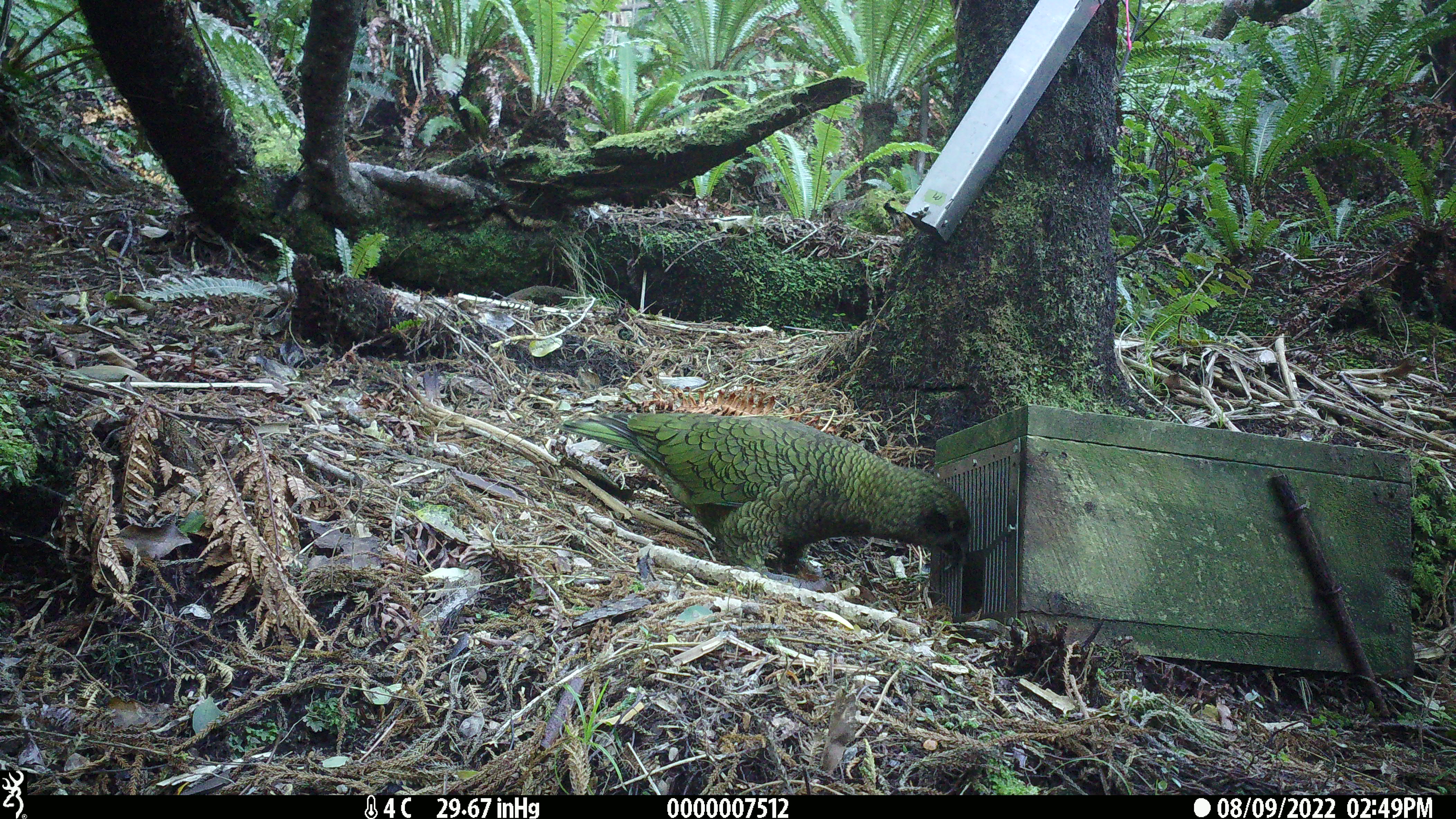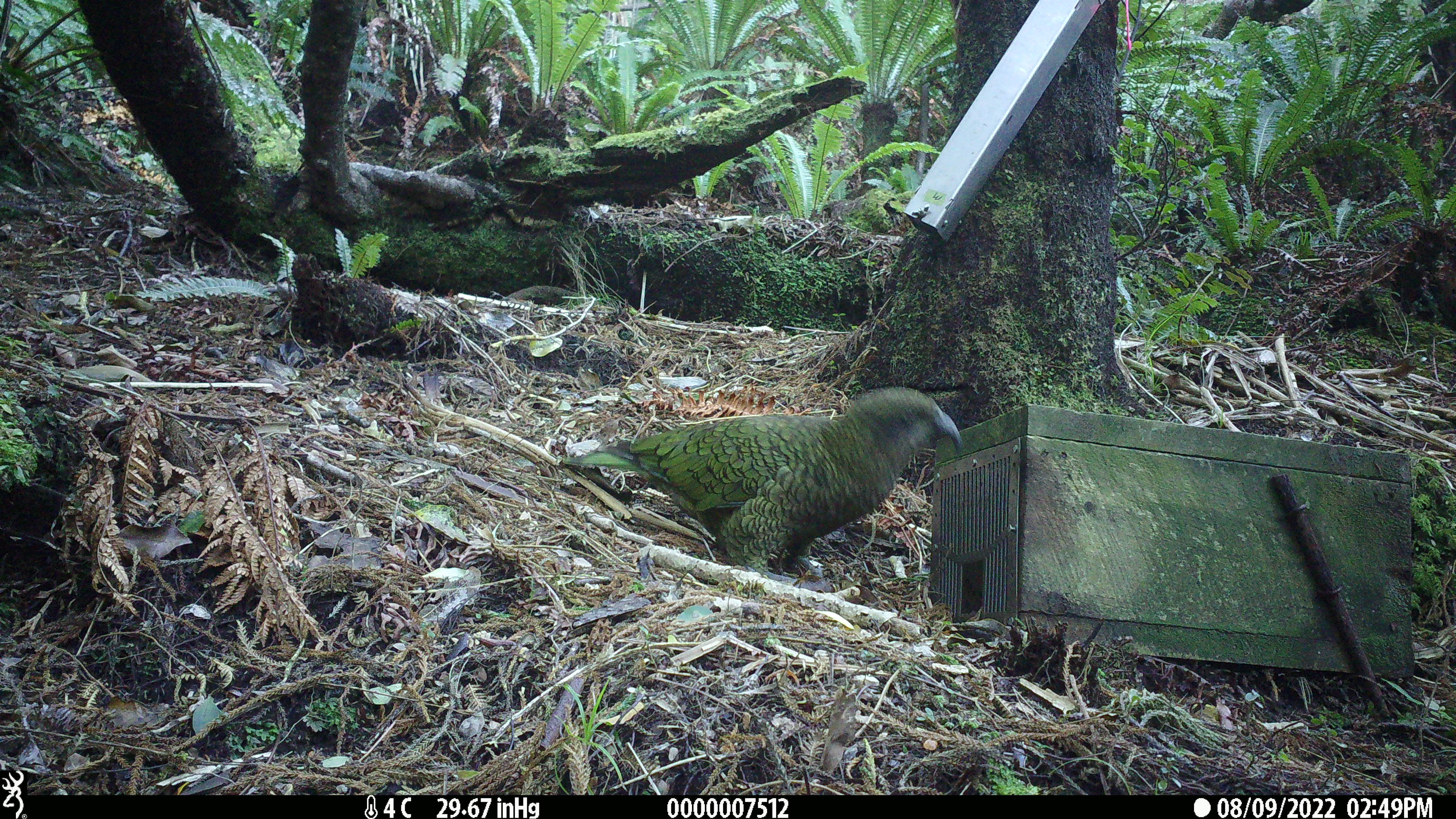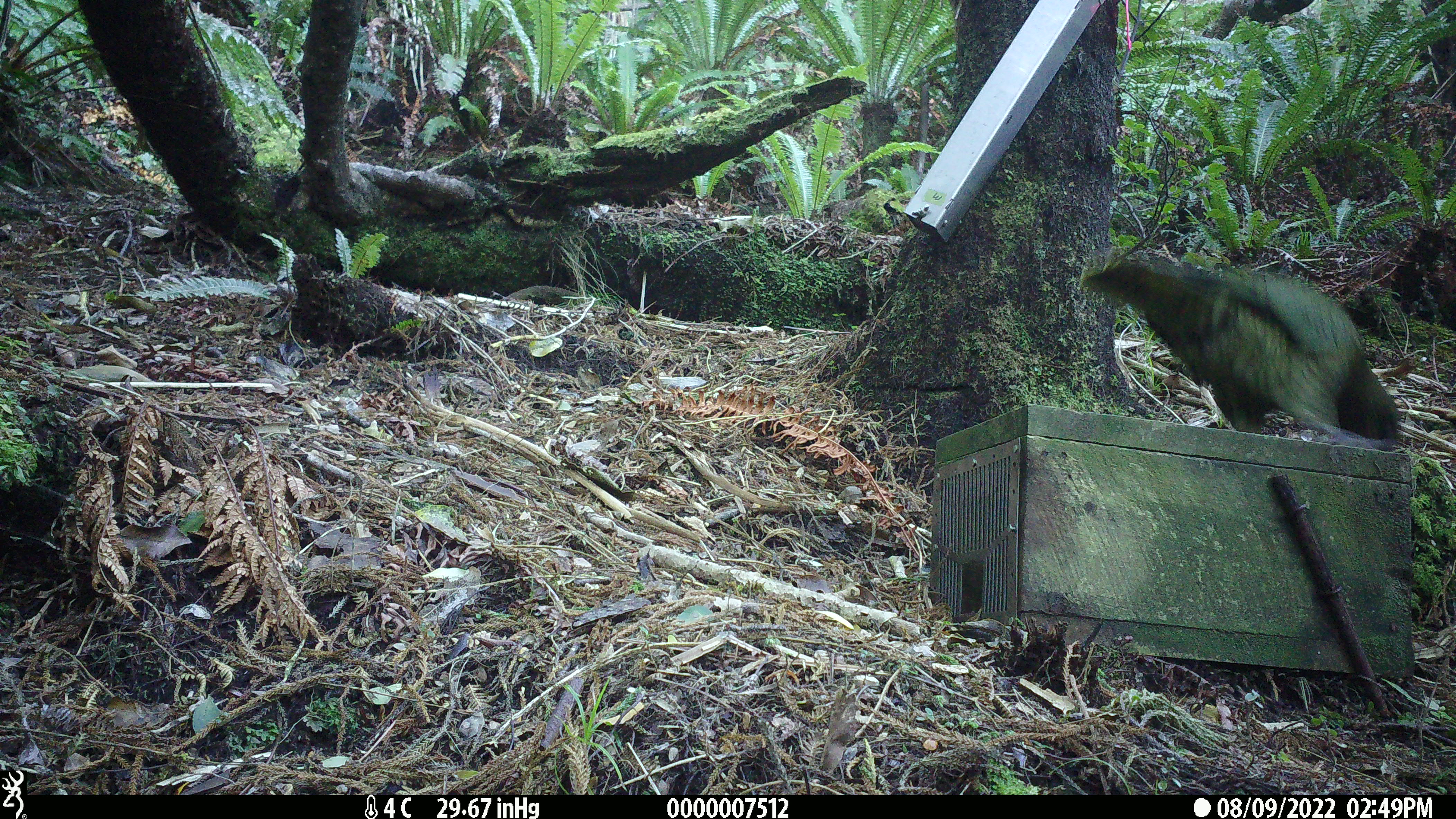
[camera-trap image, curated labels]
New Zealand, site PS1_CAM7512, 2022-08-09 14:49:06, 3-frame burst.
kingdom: Animalia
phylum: Chordata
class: Aves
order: Psittaciformes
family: Strigopidae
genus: Nestor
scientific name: Nestor notabilis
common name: kea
Kea (Nestor notabilis).